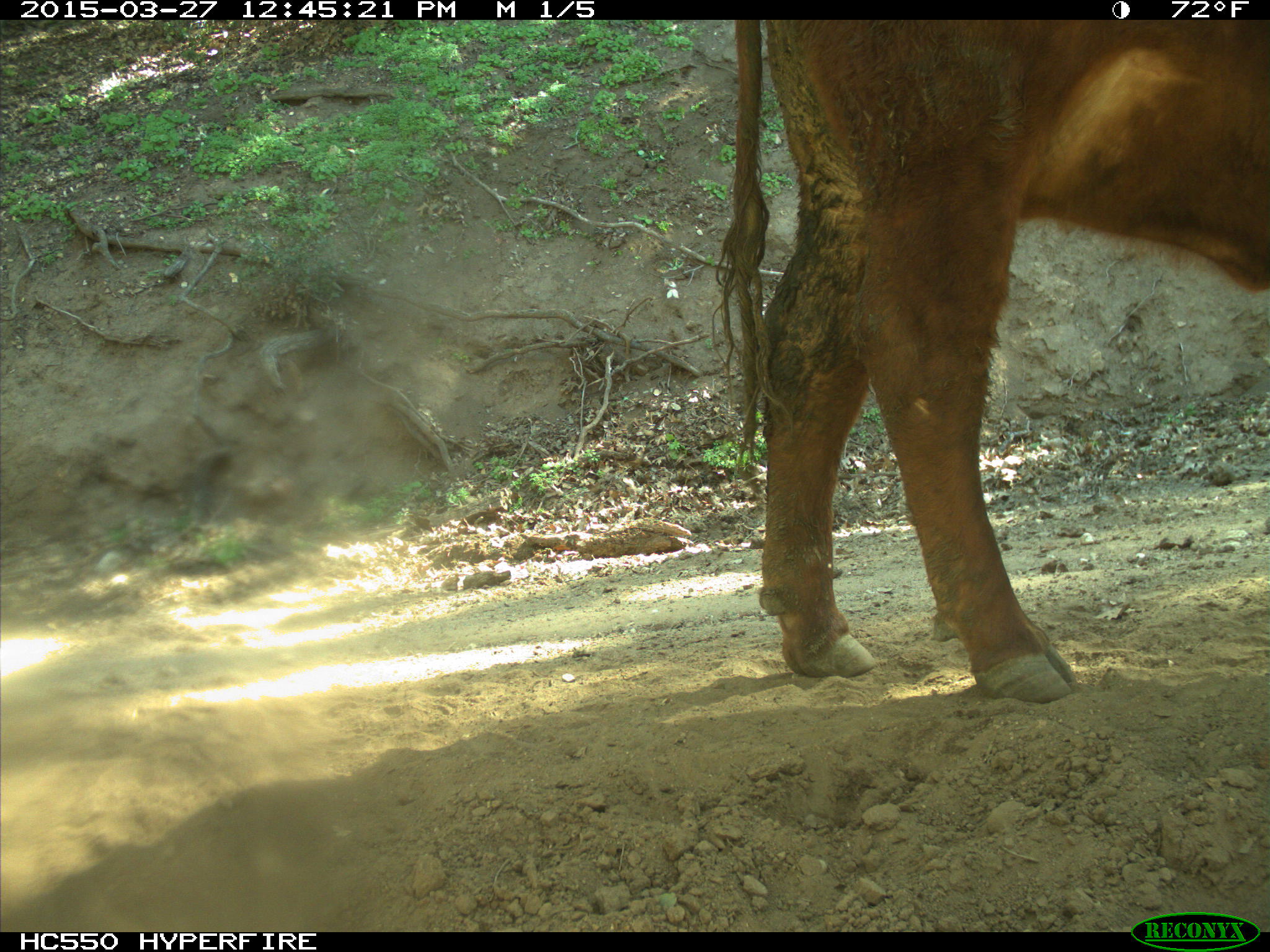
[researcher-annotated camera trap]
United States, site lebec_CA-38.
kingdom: Animalia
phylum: Chordata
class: Mammalia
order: Artiodactyla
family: Bovidae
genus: Bos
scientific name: Bos taurus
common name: domestic cow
Bos taurus (domestic cow).